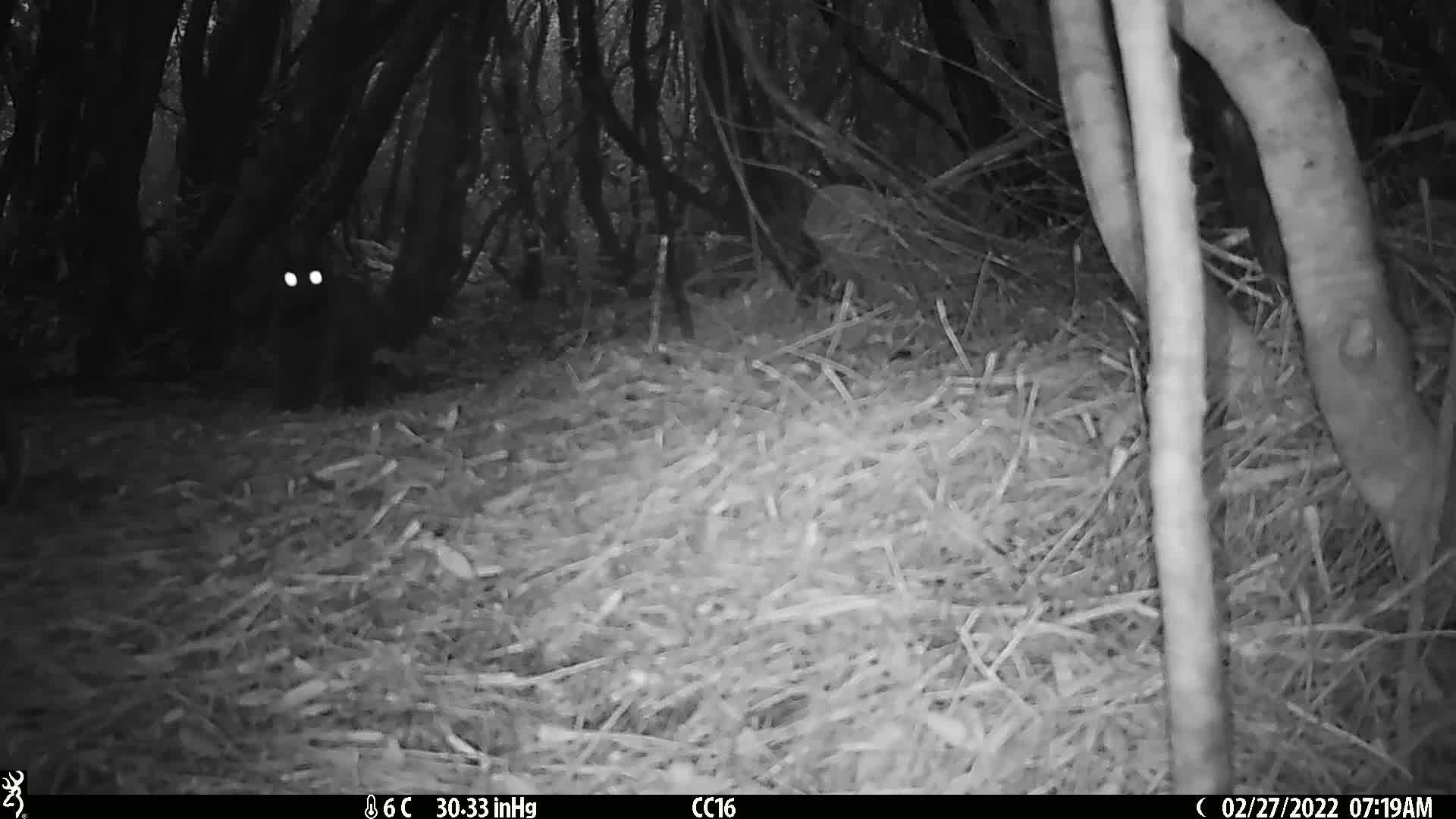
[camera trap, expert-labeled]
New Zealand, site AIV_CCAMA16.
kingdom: Animalia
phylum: Chordata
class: Mammalia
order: Carnivora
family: Felidae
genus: Felis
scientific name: Felis catus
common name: domestic cat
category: cat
Cat (domestic cat) (Felis catus).